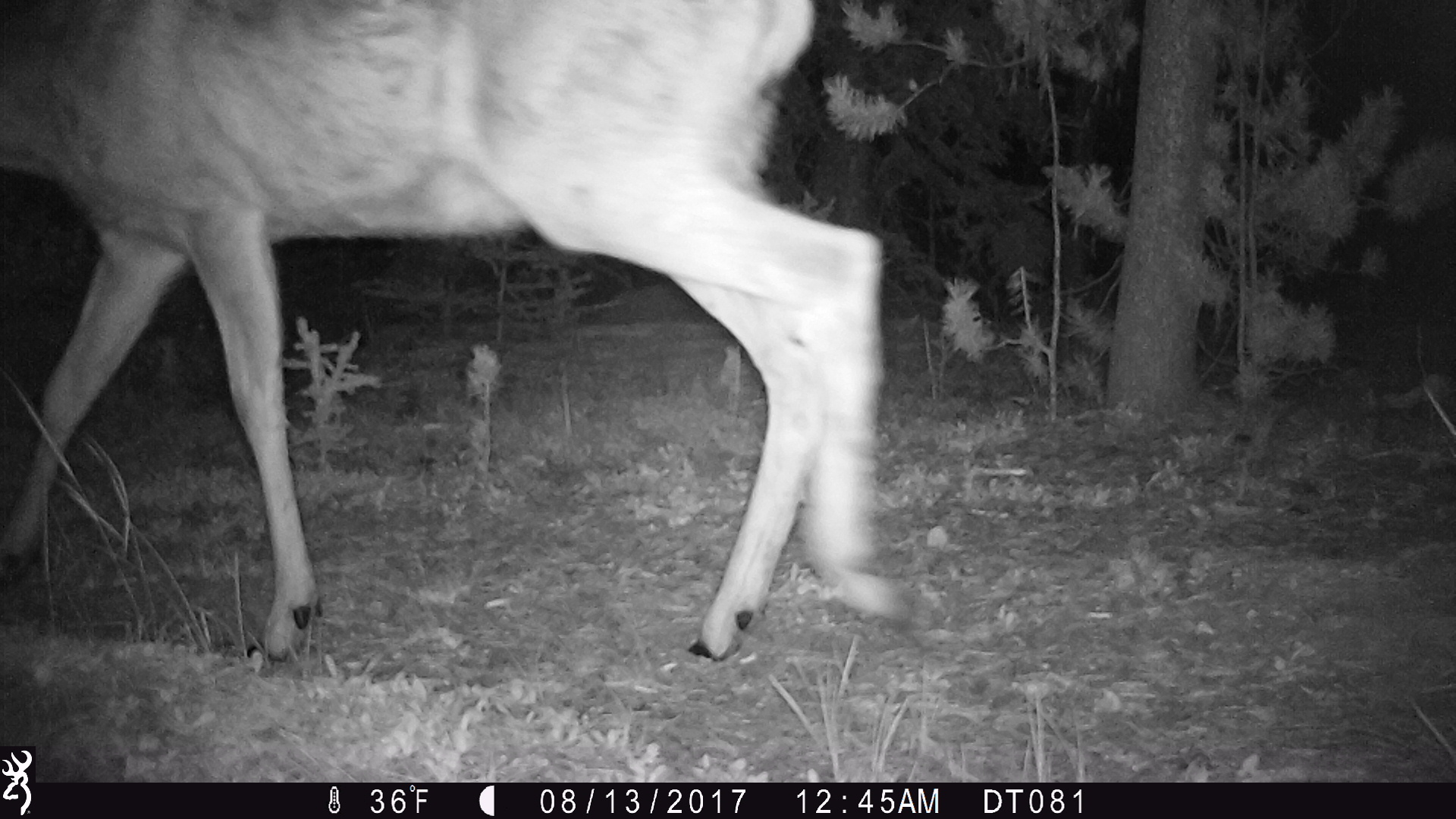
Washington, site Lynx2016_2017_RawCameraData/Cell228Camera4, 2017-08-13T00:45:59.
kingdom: Animalia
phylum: Chordata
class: Mammalia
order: Artiodactyla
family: Cervidae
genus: Odocoileus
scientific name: Odocoileus hemionus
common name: mule deer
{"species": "Odocoileus hemionus (mule deer)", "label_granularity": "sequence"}